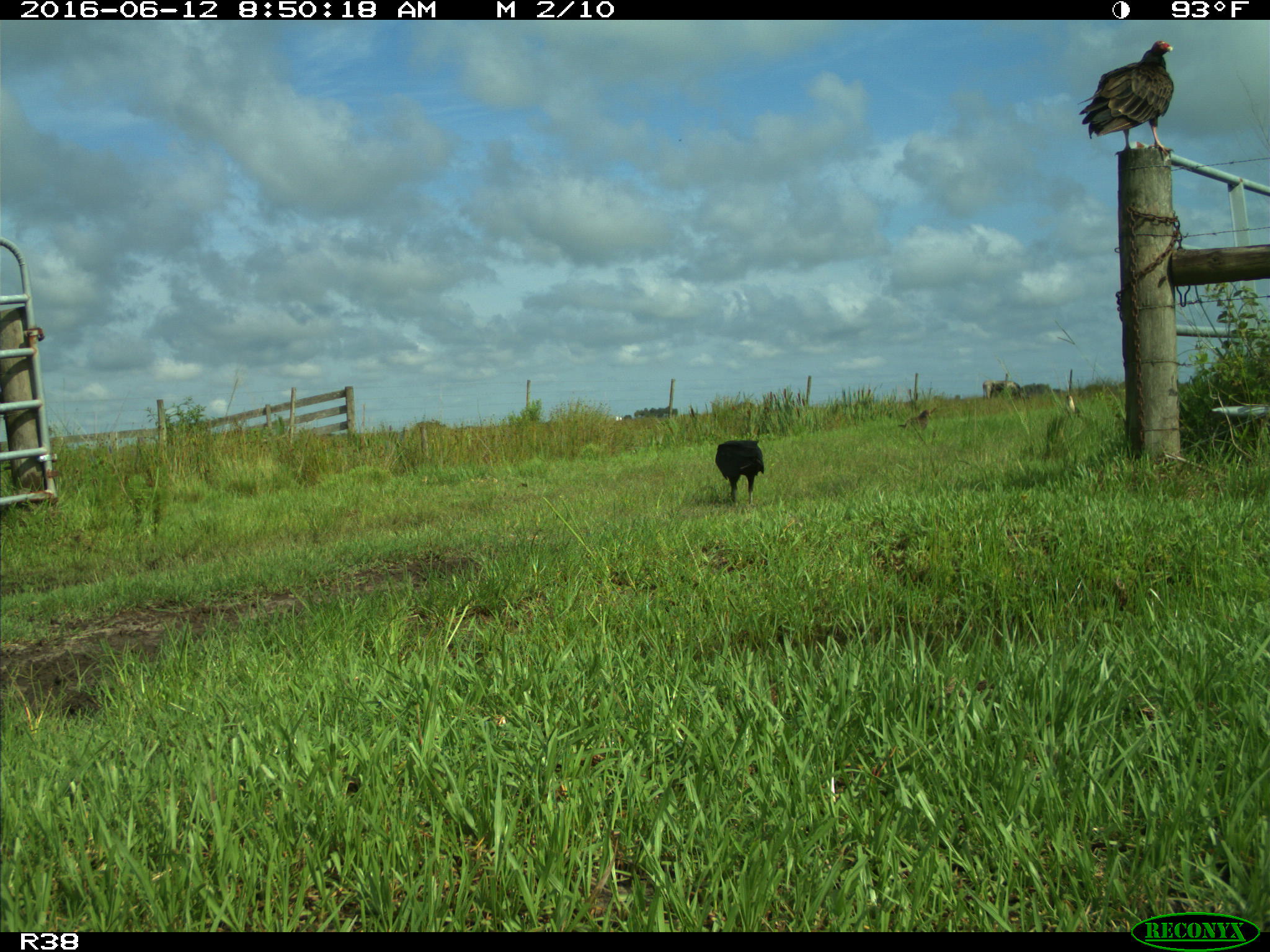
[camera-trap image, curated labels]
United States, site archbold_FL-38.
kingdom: Animalia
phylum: Chordata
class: Aves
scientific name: Aves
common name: birds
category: unidentified bird